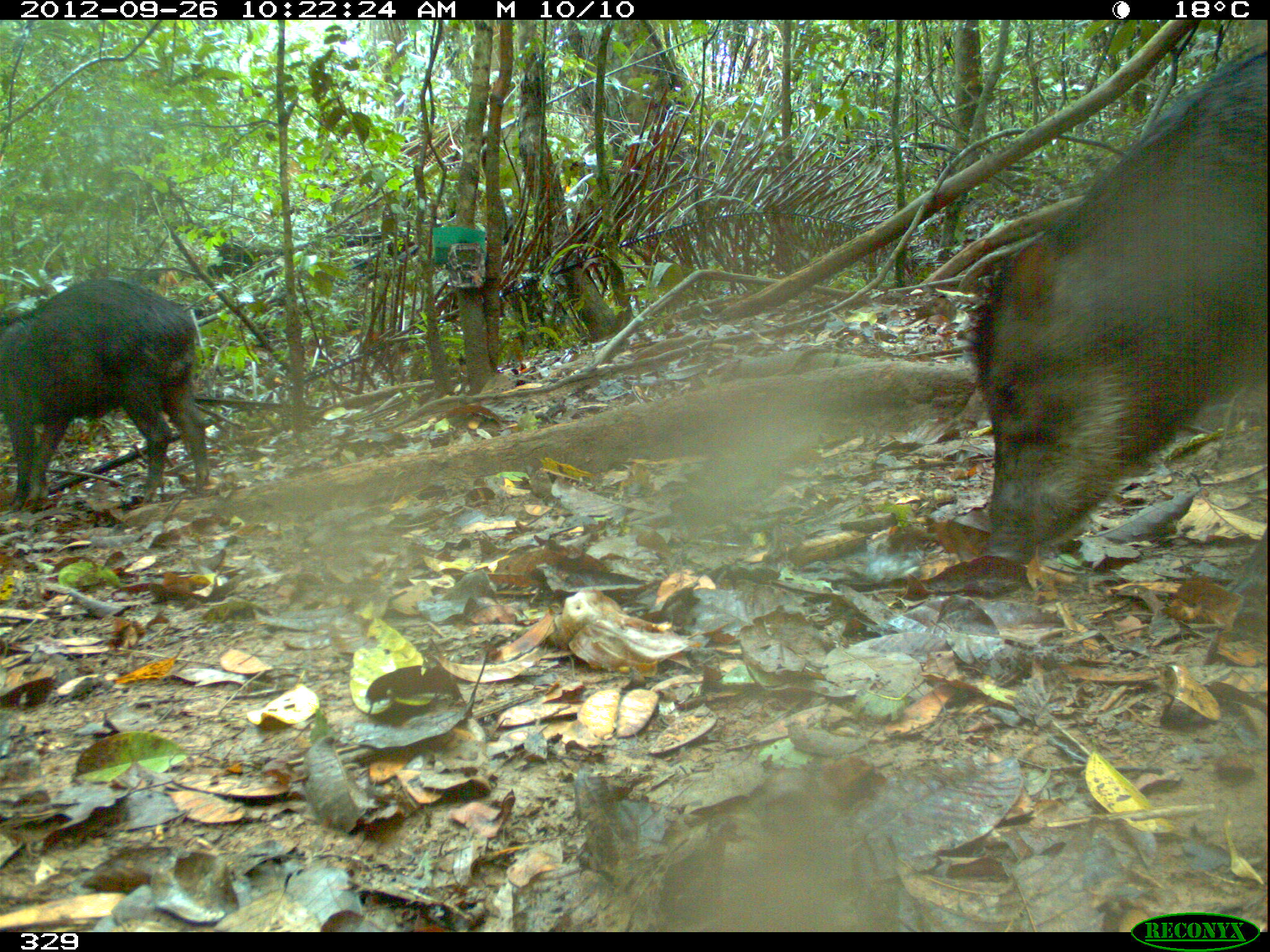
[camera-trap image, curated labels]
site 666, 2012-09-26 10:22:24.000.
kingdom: Animalia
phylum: Chordata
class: Mammalia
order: Artiodactyla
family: Tayassuidae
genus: Tayassu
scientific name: Tayassu pecari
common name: white-lipped peccary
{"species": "Tayassu pecari (white-lipped peccary)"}